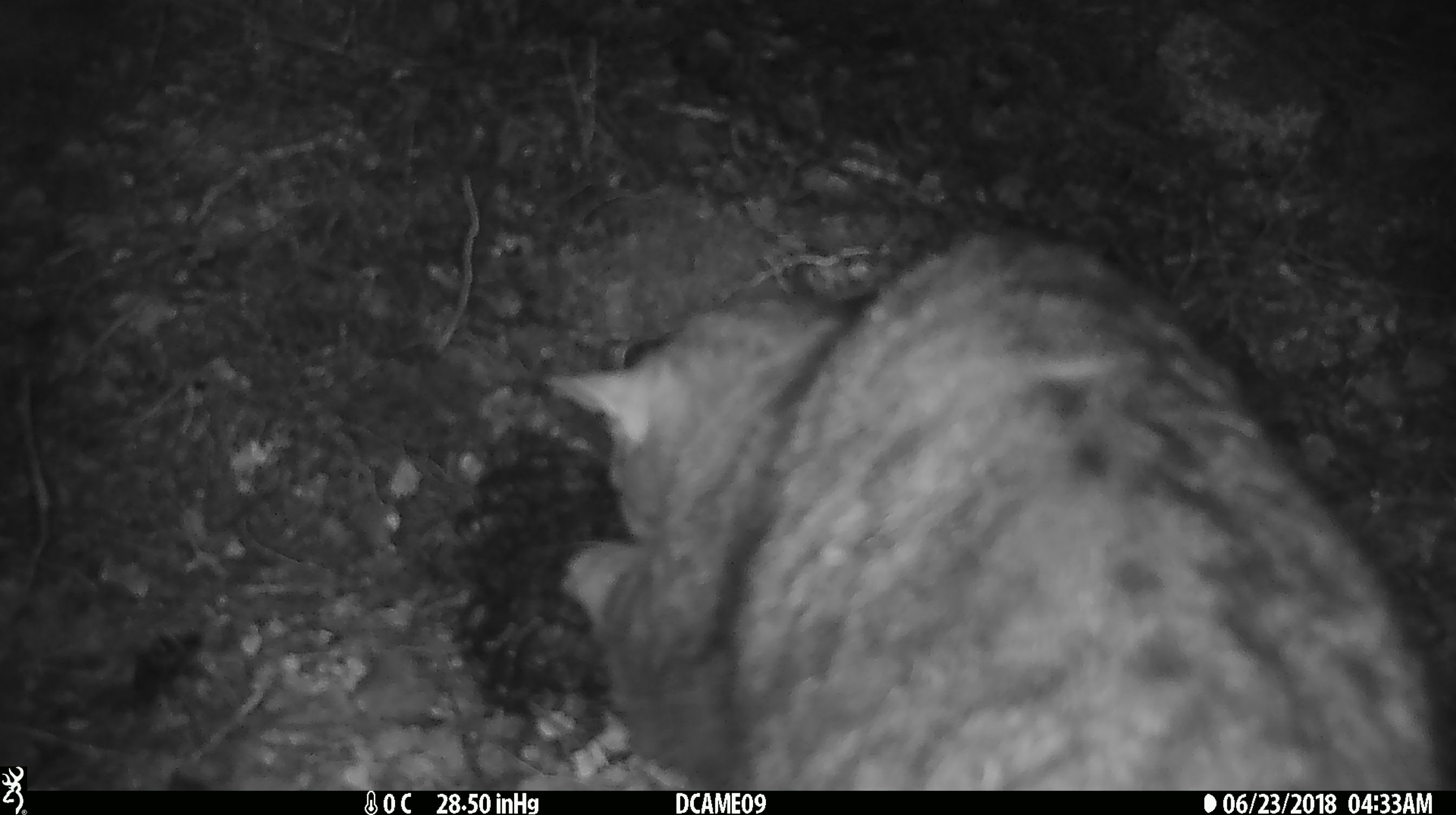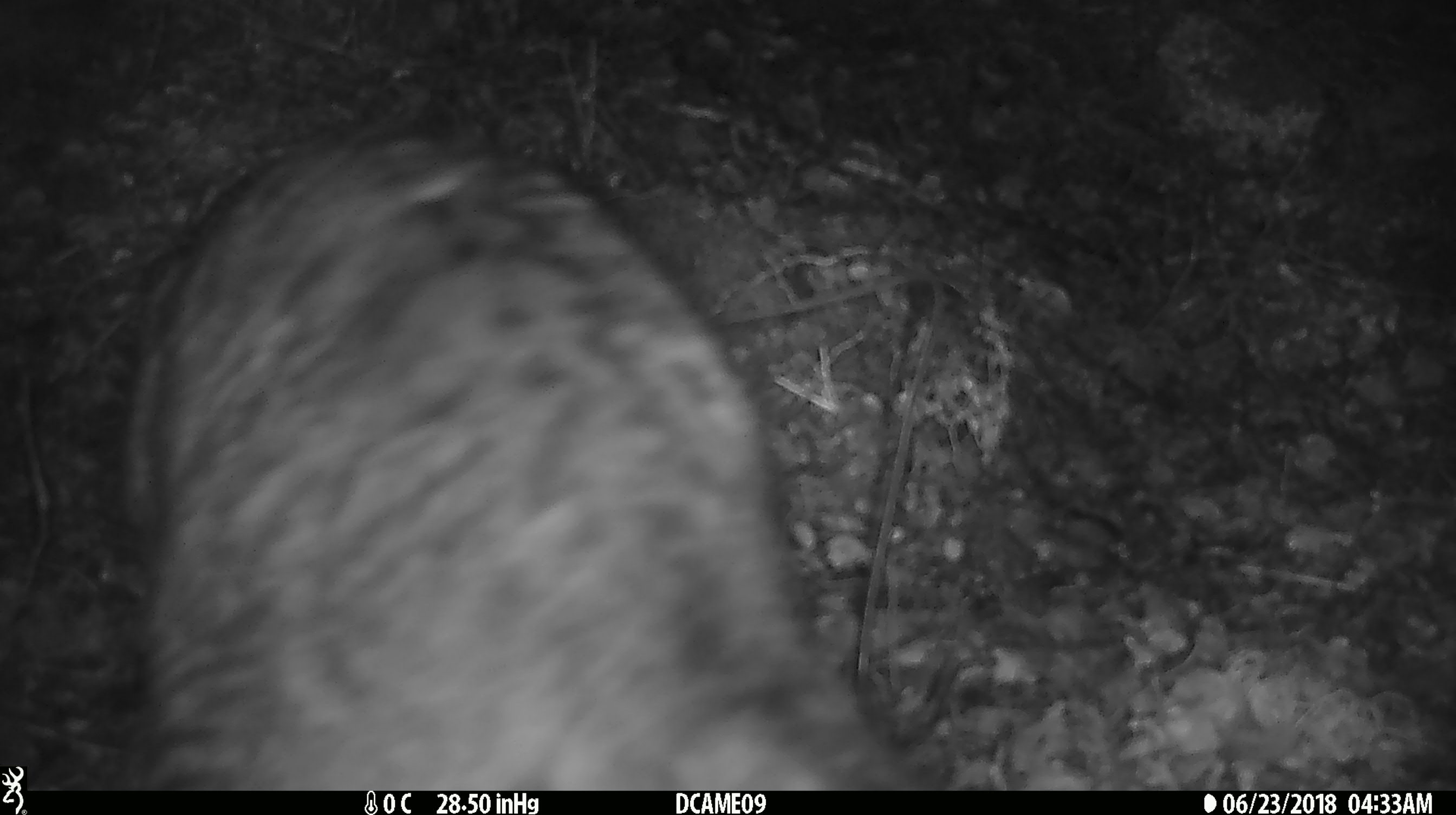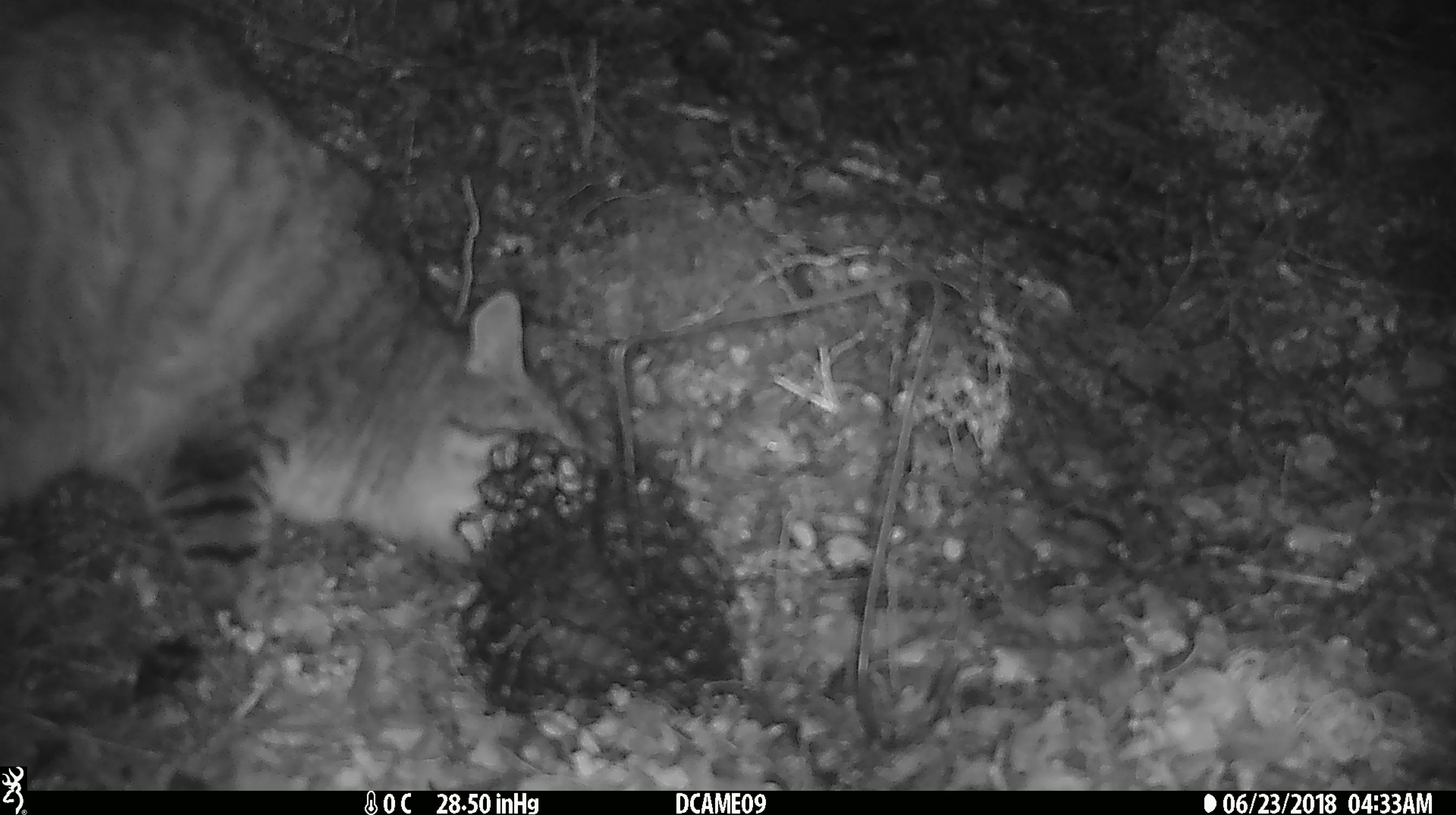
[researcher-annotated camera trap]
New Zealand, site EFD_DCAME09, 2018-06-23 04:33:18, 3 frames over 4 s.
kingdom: Animalia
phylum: Chordata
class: Mammalia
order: Carnivora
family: Felidae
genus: Felis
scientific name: Felis catus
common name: domestic cat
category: cat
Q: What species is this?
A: Cat (domestic cat) (Felis catus).